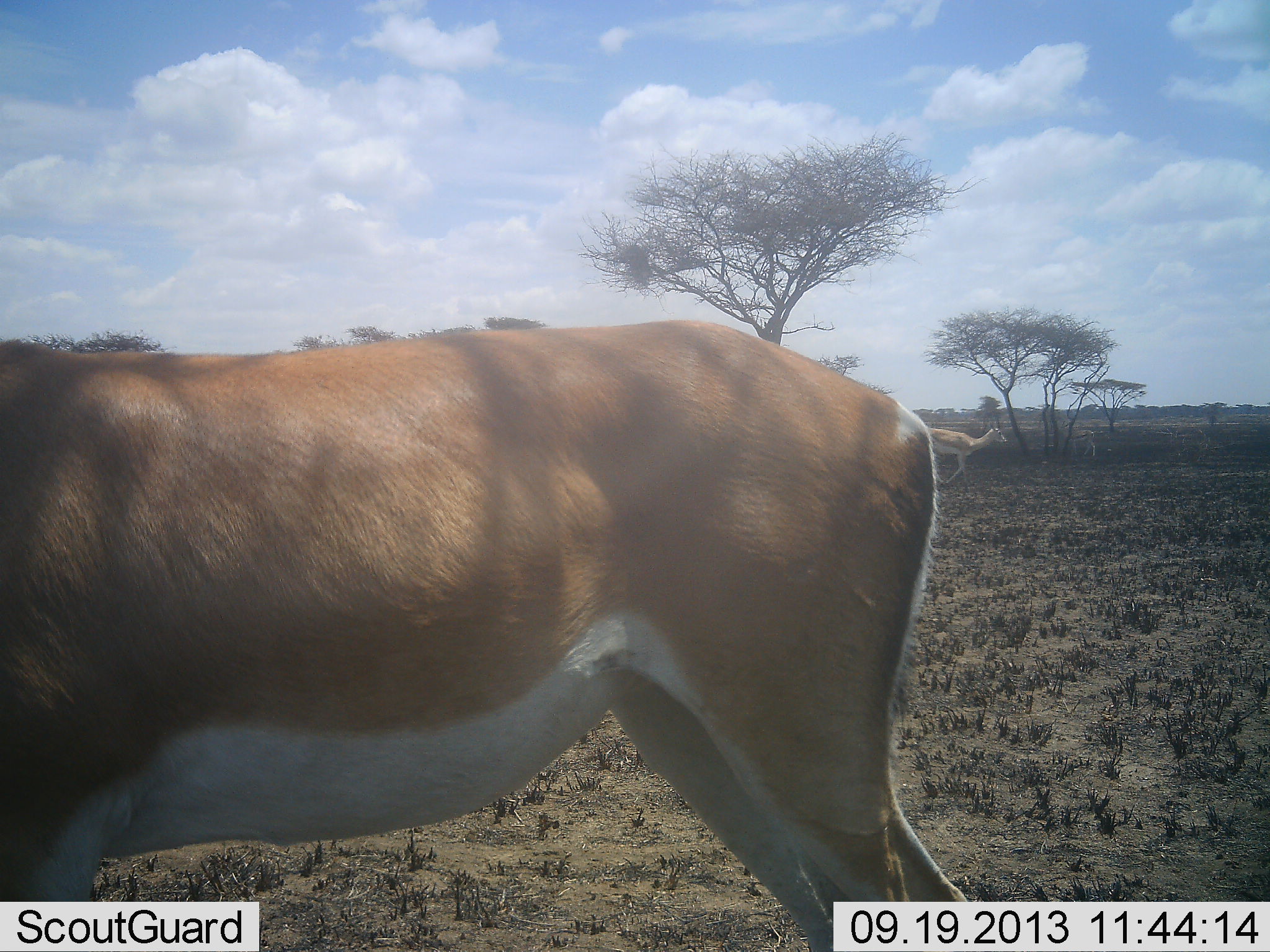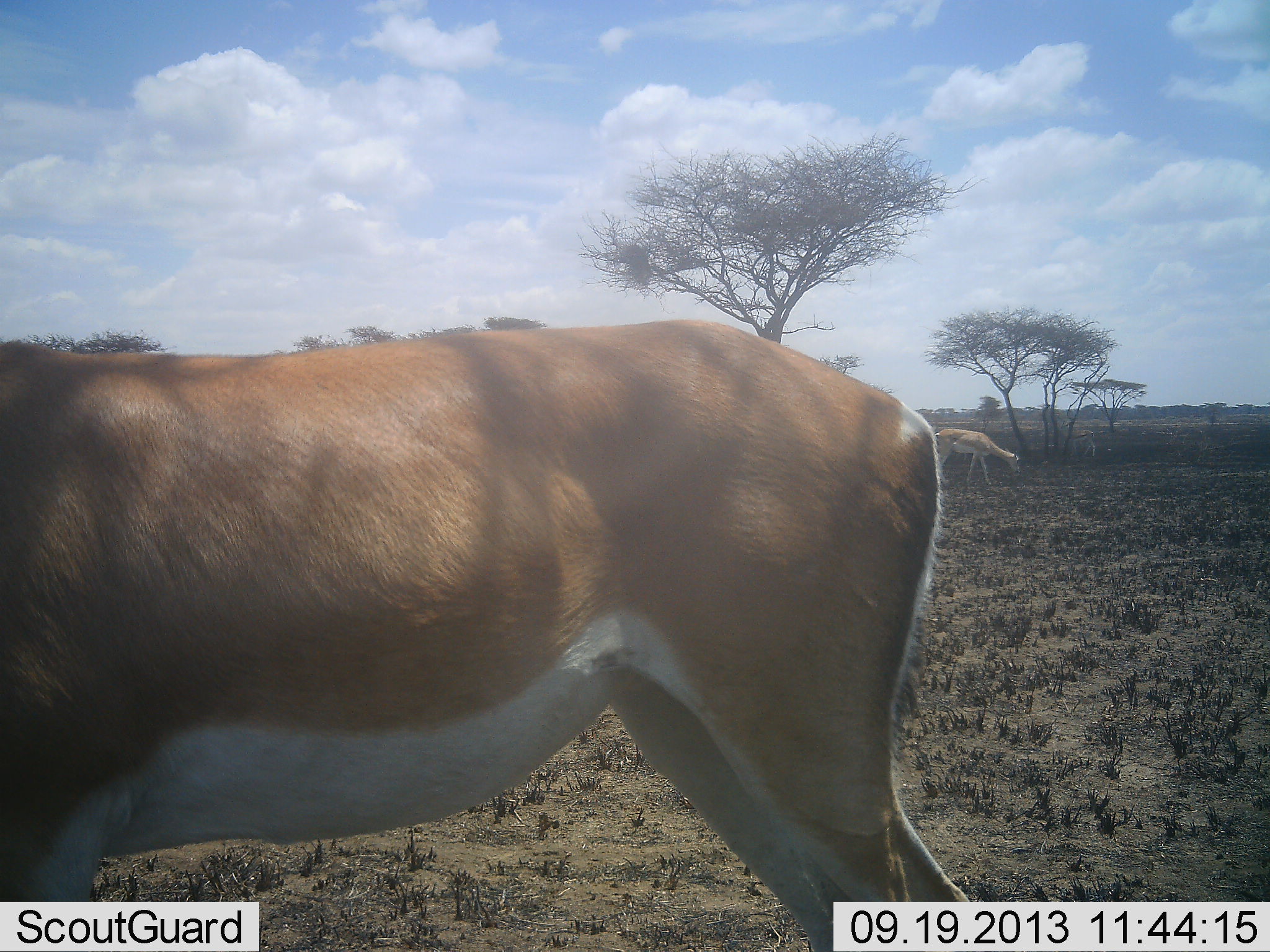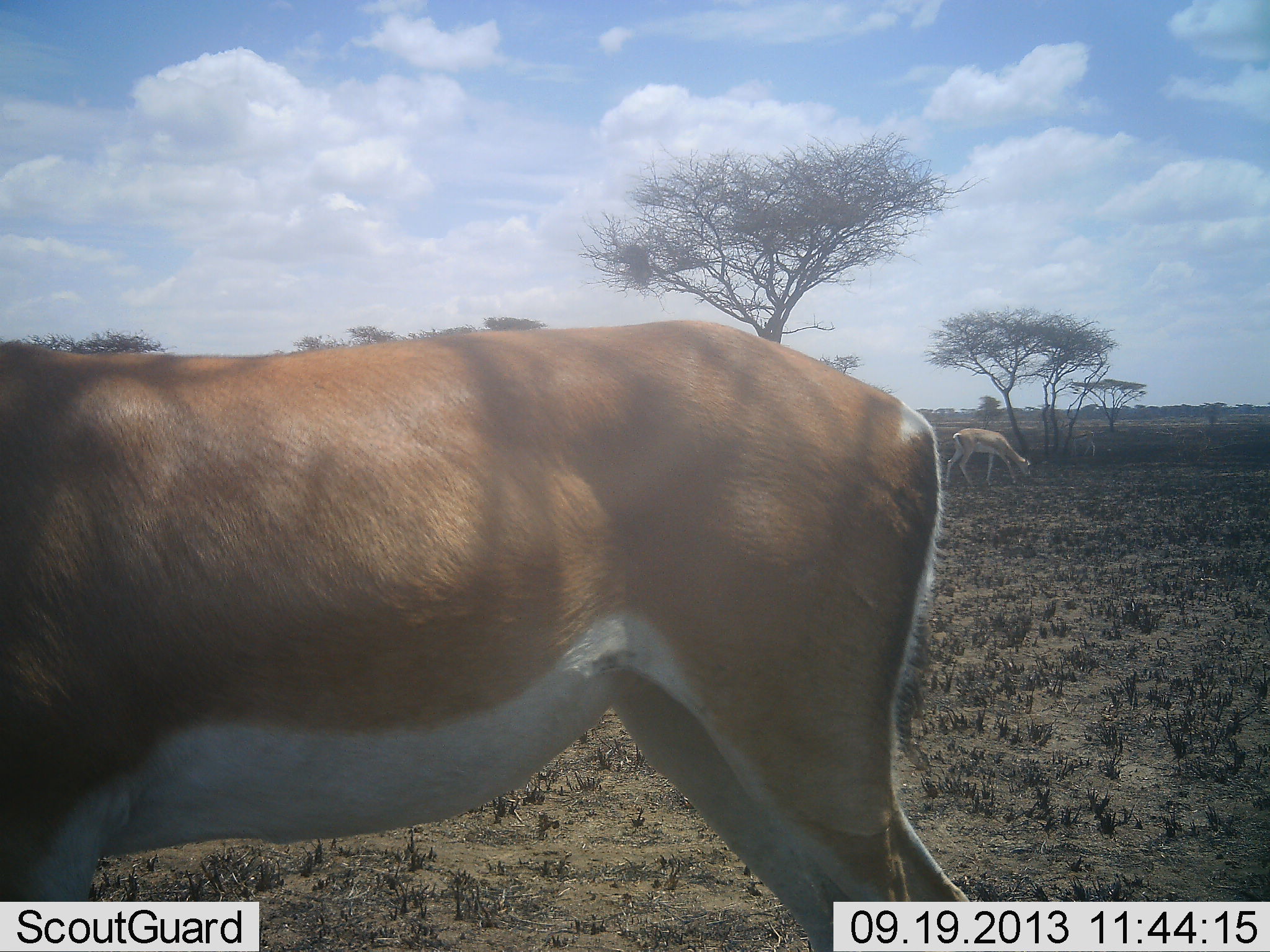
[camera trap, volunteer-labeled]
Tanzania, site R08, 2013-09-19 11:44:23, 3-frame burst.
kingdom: Animalia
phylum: Chordata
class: Mammalia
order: Artiodactyla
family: Bovidae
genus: Nanger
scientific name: Nanger granti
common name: grant's gazelle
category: gazellegrants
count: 2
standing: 86%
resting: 10%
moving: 38%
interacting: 0%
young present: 0%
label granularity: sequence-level